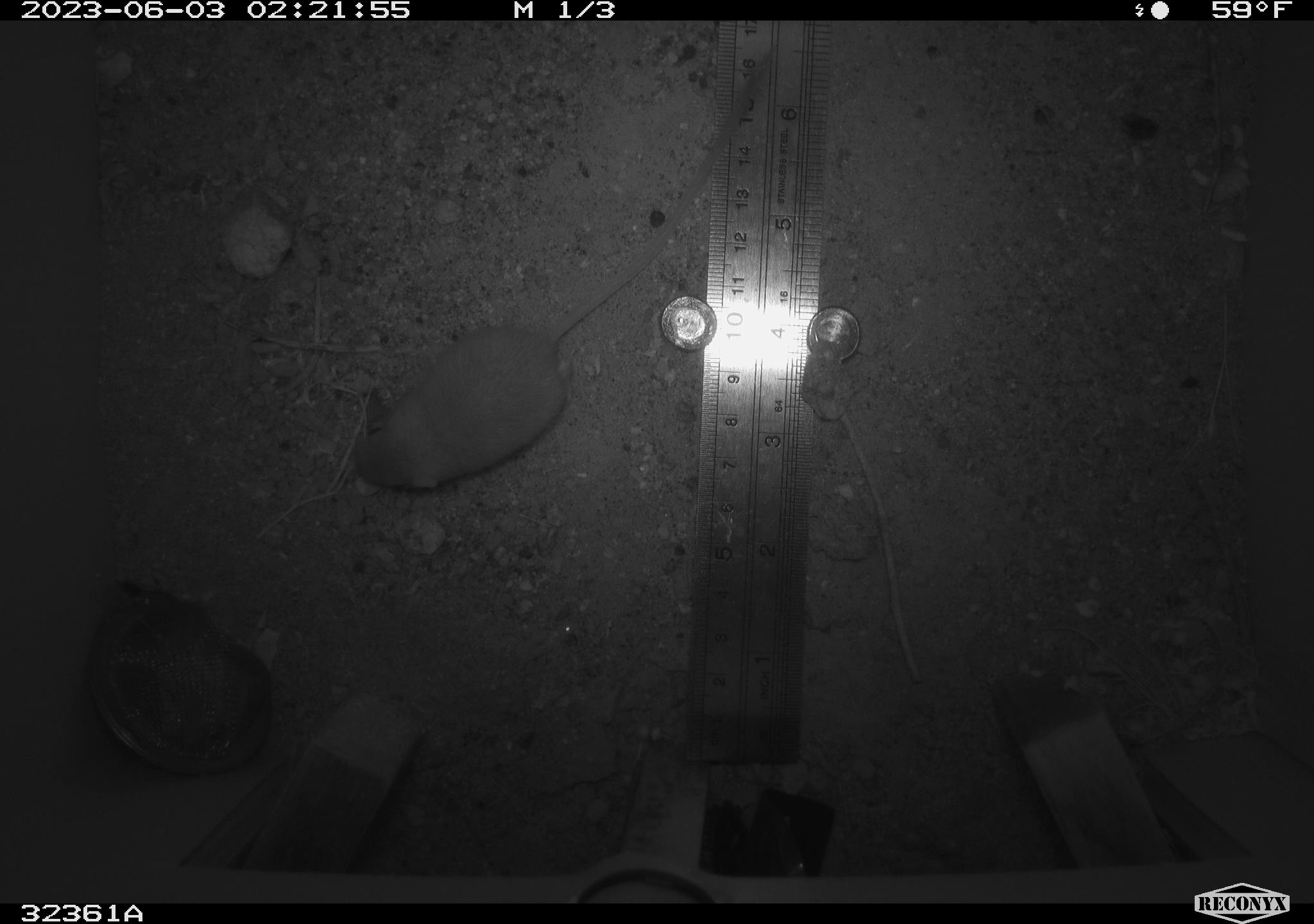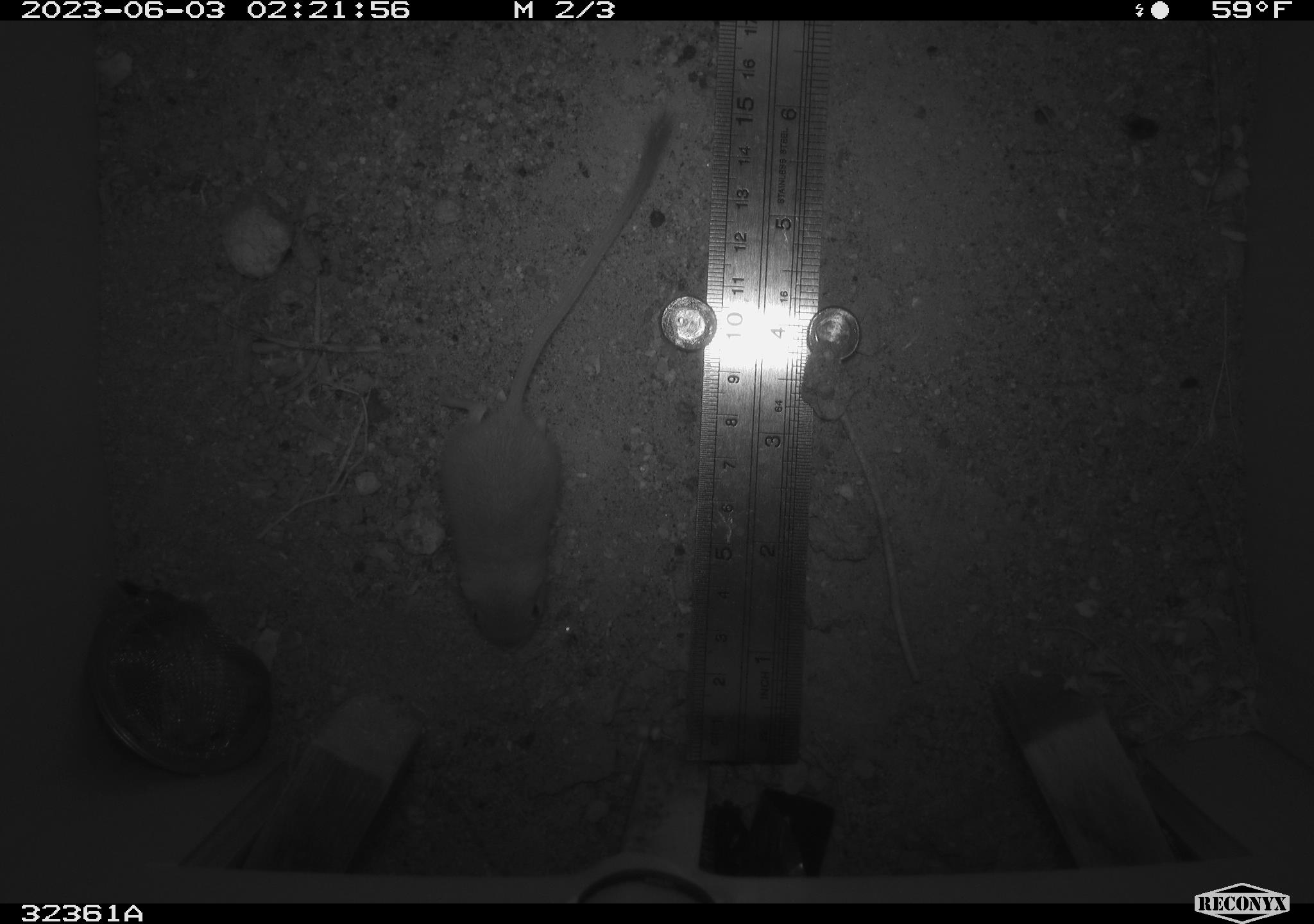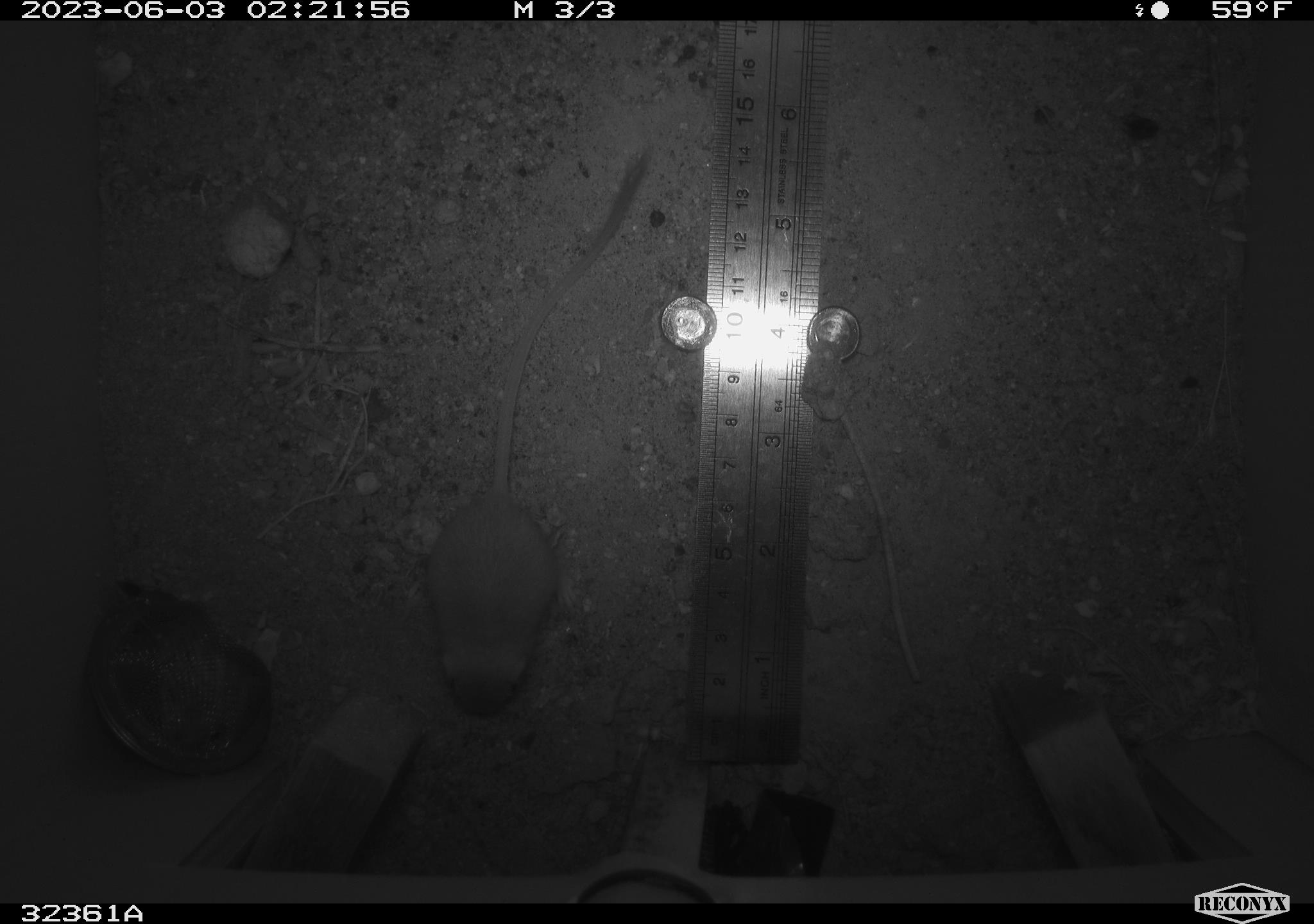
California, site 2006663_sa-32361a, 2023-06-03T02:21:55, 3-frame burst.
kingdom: Animalia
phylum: Chordata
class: Mammalia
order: Rodentia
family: Heteromyidae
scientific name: Heteromyidae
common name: kangaroo rats and pocket mice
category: heteromyidae family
Heteromyidae family (kangaroo rats and pocket mice) (Heteromyidae).